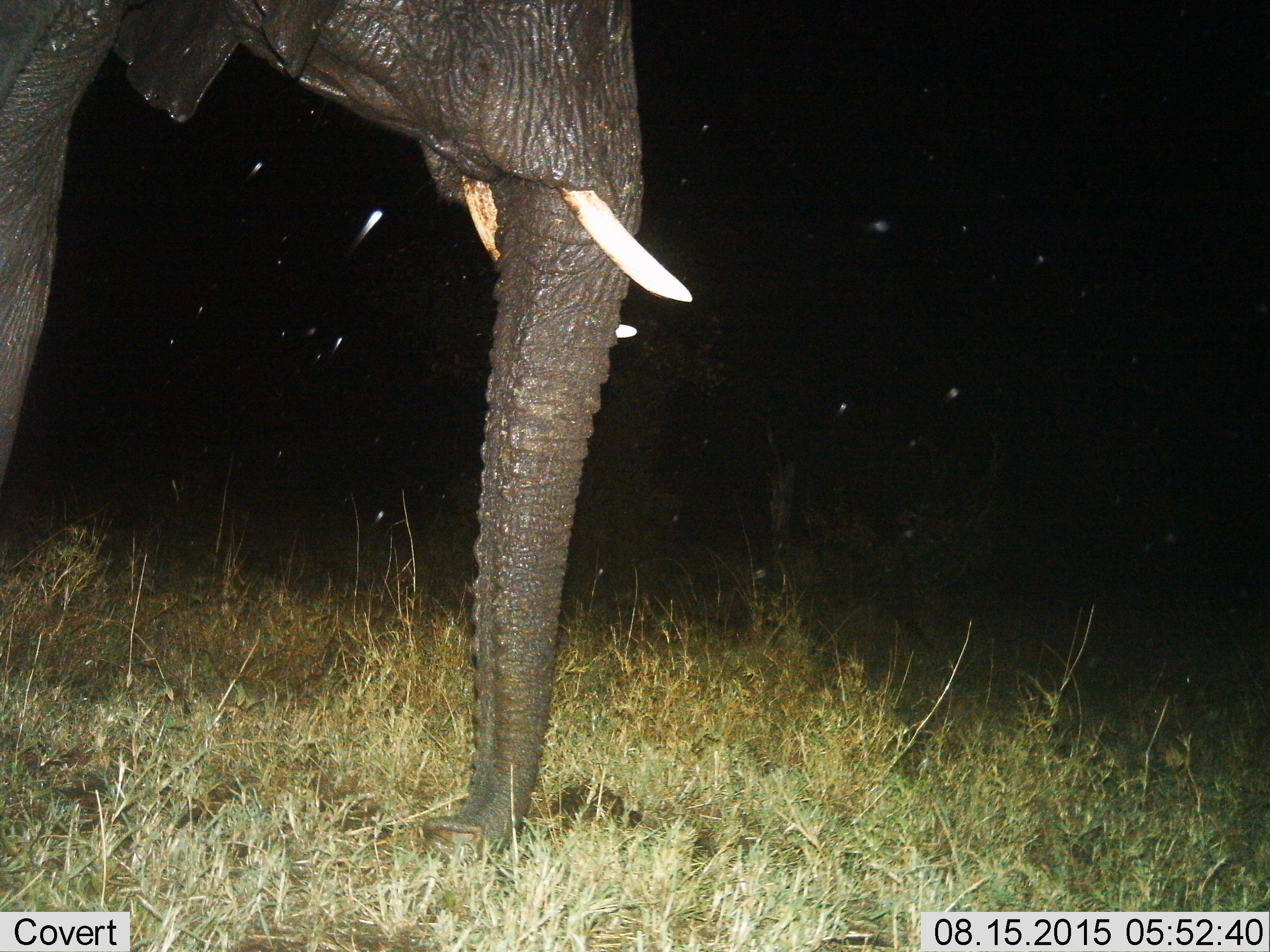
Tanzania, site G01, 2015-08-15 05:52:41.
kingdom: Animalia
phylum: Chordata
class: Mammalia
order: Proboscidea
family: Elephantidae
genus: Loxodonta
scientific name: Loxodonta africana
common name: african bush elephant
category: elephant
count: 1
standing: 93%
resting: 0%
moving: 0%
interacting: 0%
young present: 0%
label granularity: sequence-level